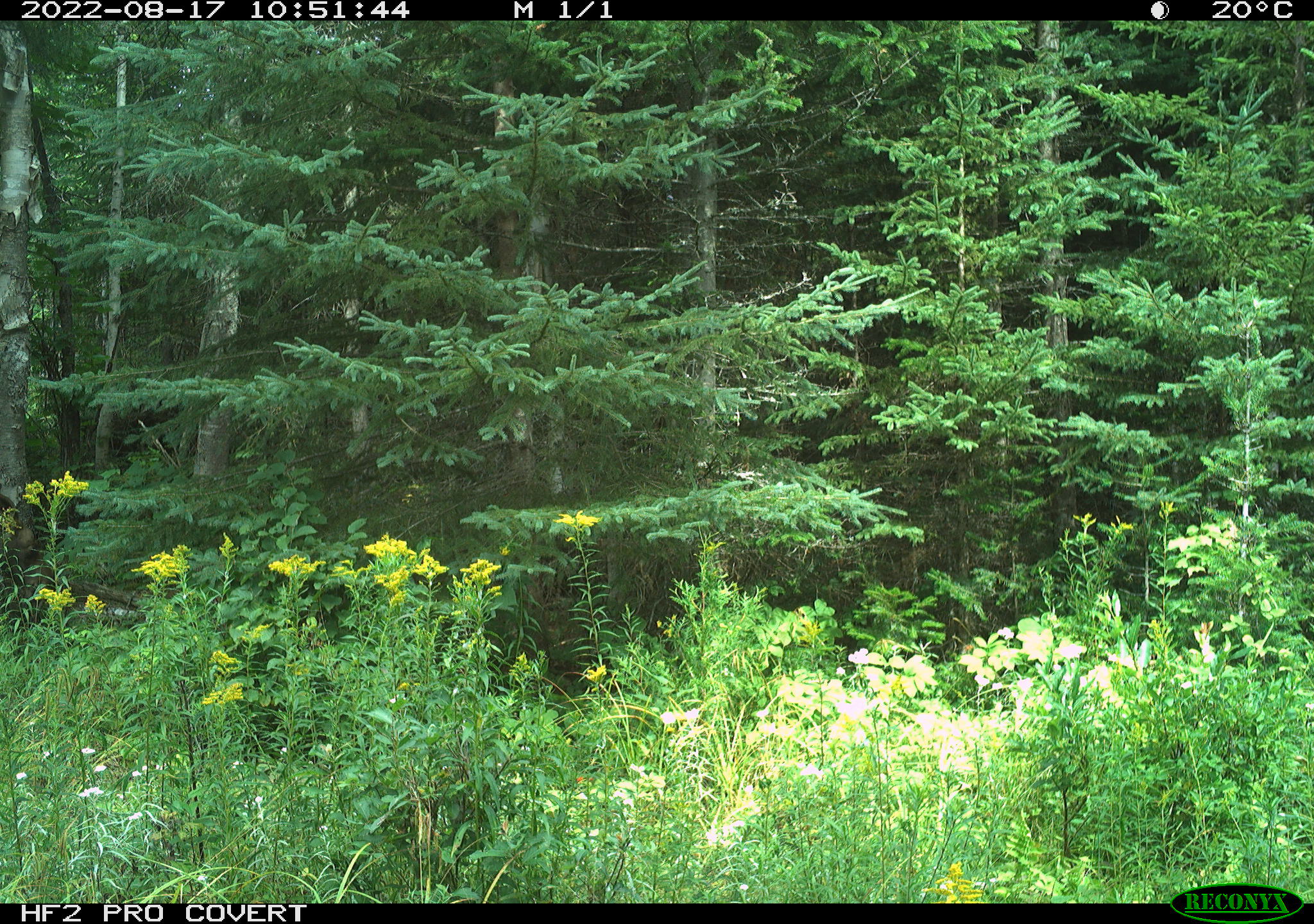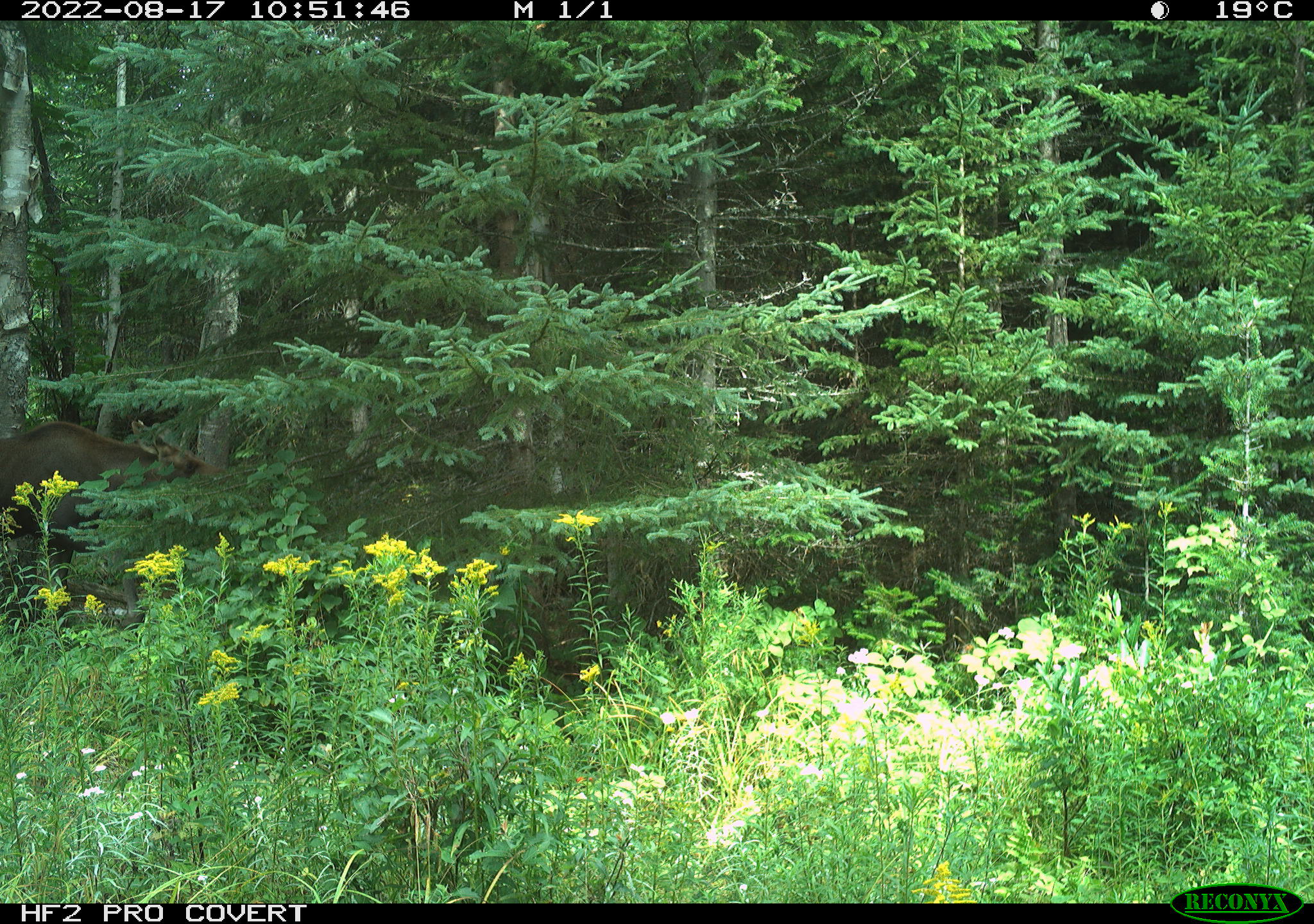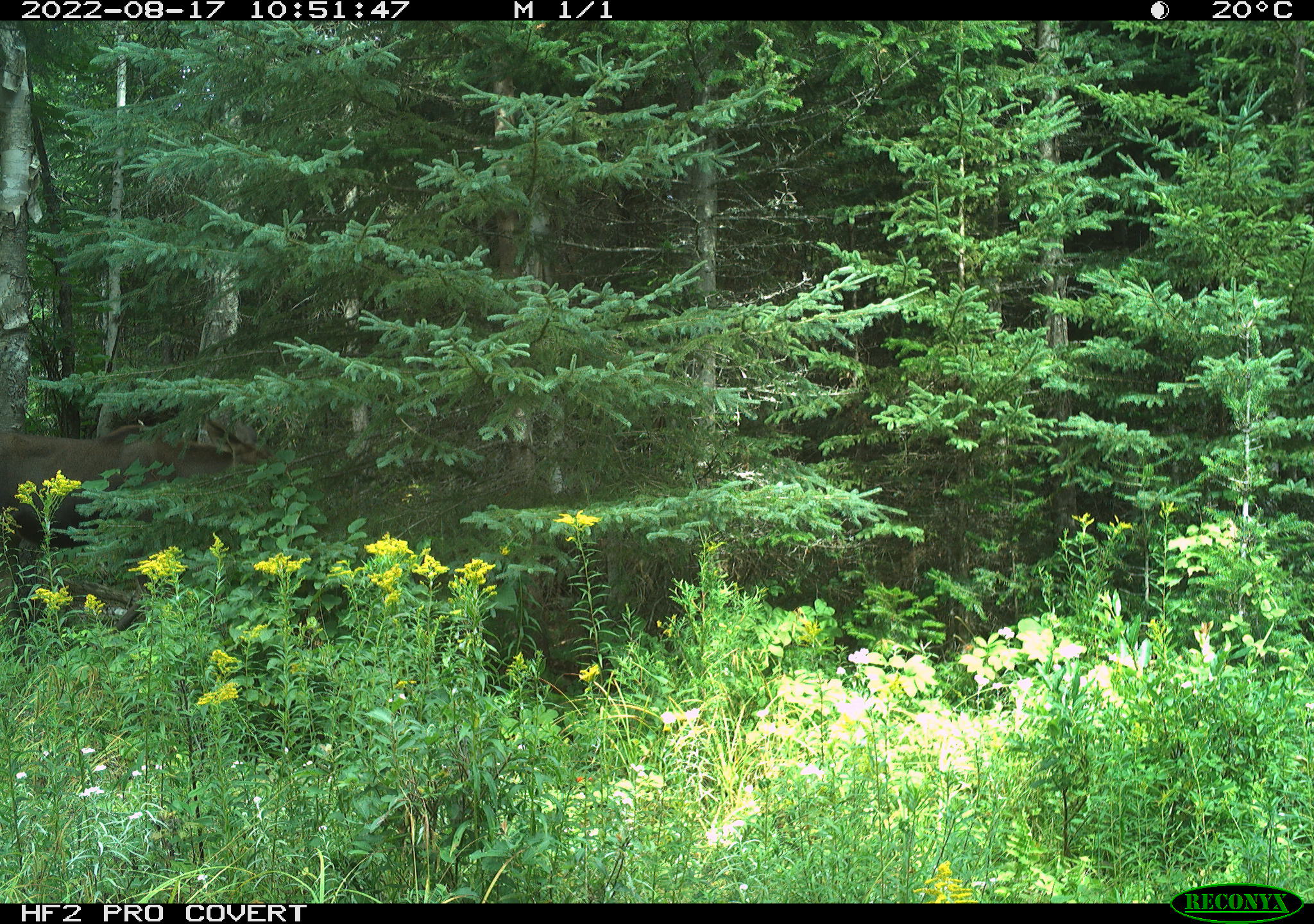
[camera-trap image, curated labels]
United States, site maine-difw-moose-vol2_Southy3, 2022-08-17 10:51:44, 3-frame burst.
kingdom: Animalia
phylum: Chordata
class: Mammalia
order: Artiodactyla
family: Cervidae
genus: Alces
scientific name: Alces alces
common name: moose